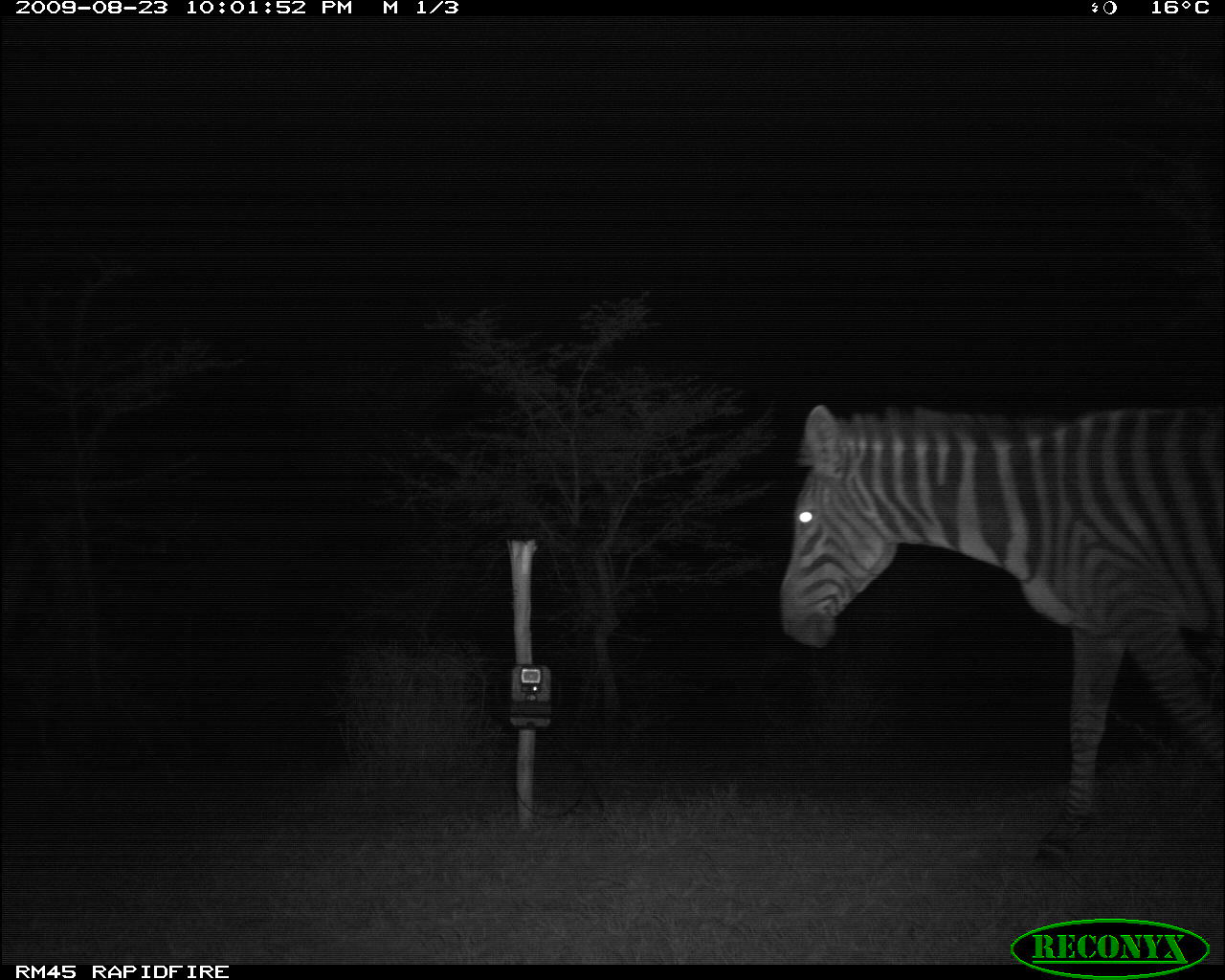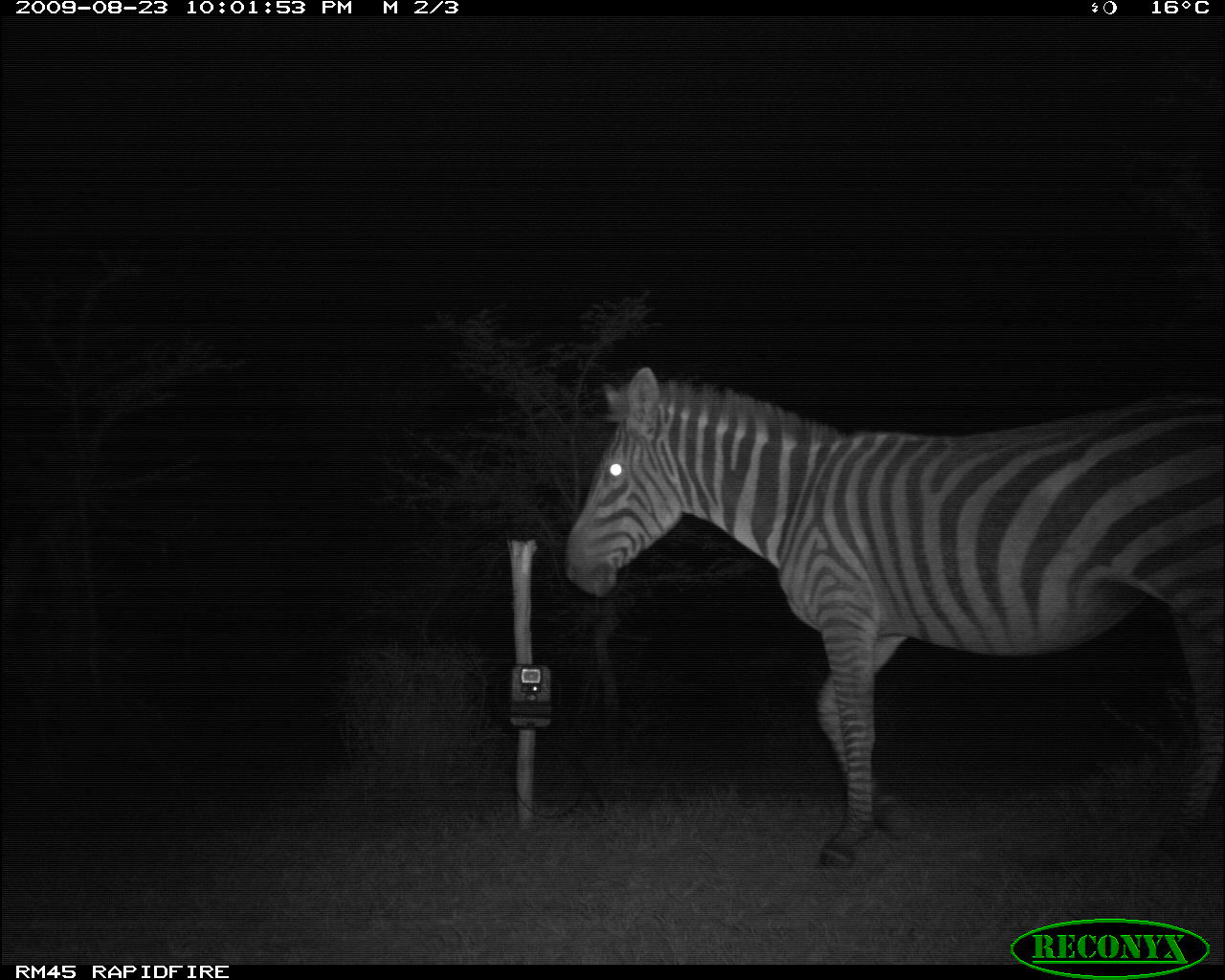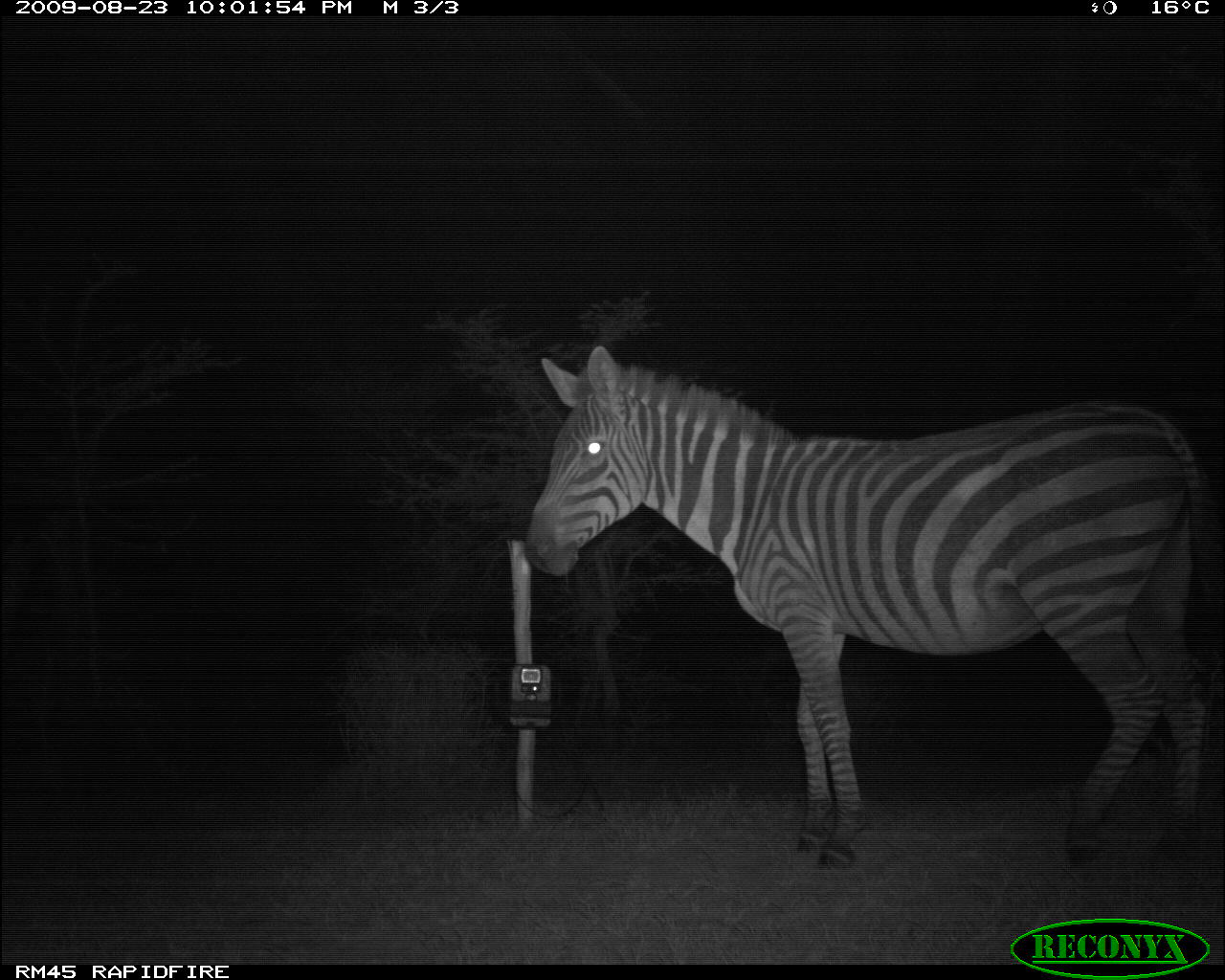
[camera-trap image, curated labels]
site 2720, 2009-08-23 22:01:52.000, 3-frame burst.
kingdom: Animalia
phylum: Chordata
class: Mammalia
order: Perissodactyla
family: Equidae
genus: Equus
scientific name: Equus quagga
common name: plains zebra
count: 1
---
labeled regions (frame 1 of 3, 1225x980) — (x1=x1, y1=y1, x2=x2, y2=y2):
equus quagga: (x1=773, y1=399, x2=1225, y2=863)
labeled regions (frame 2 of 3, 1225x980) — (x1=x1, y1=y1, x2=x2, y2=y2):
equus quagga: (x1=559, y1=365, x2=1225, y2=873)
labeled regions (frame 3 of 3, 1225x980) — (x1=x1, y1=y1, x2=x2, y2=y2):
equus quagga: (x1=522, y1=343, x2=1225, y2=873)